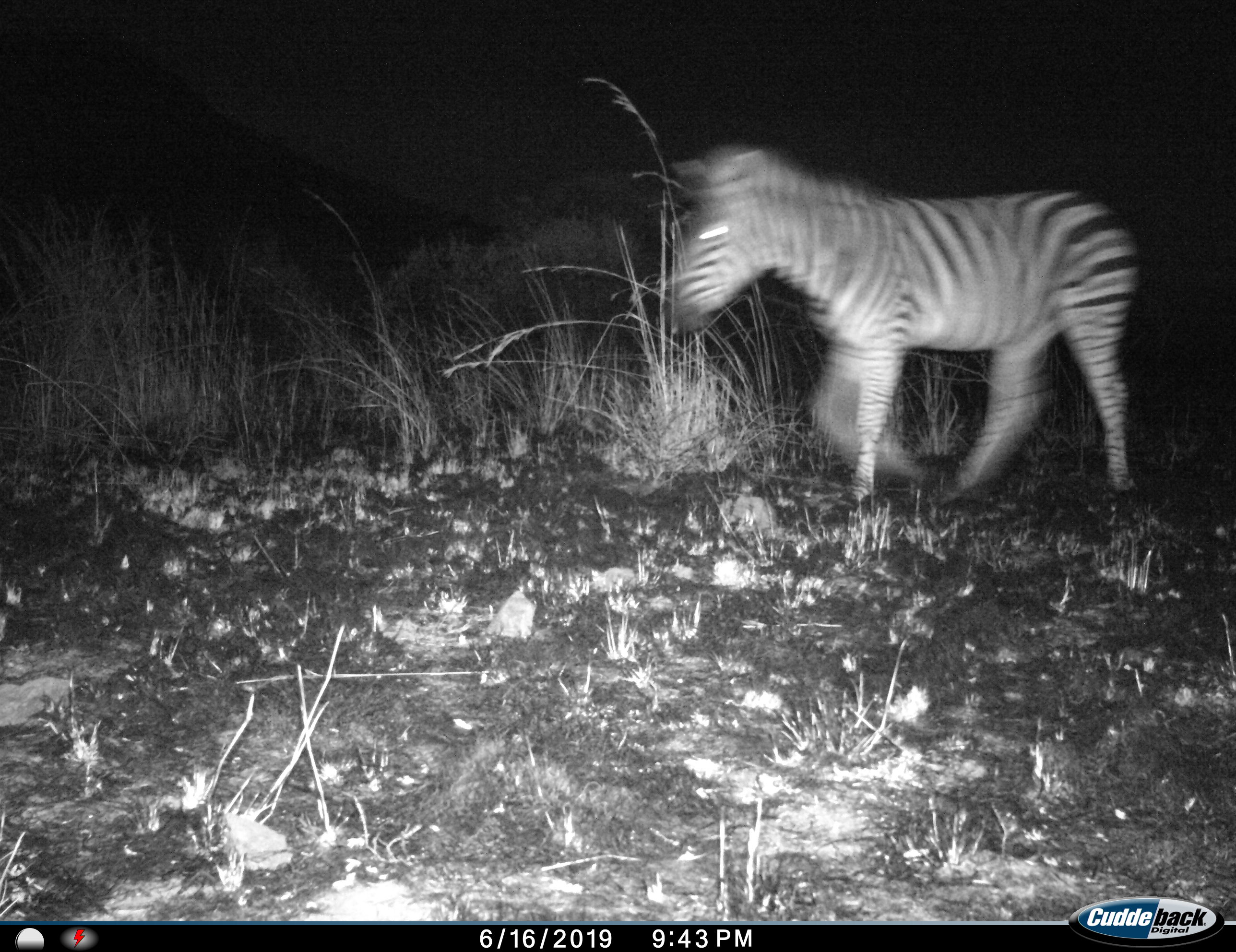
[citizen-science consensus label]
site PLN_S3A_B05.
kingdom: Animalia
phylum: Chordata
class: Mammalia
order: Perissodactyla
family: Equidae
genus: Equus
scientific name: Equus quagga burchellii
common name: burchell's zebra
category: zebraburchells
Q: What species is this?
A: Zebraburchells (burchell's zebra) (Equus quagga burchellii).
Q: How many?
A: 1.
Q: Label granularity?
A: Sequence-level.